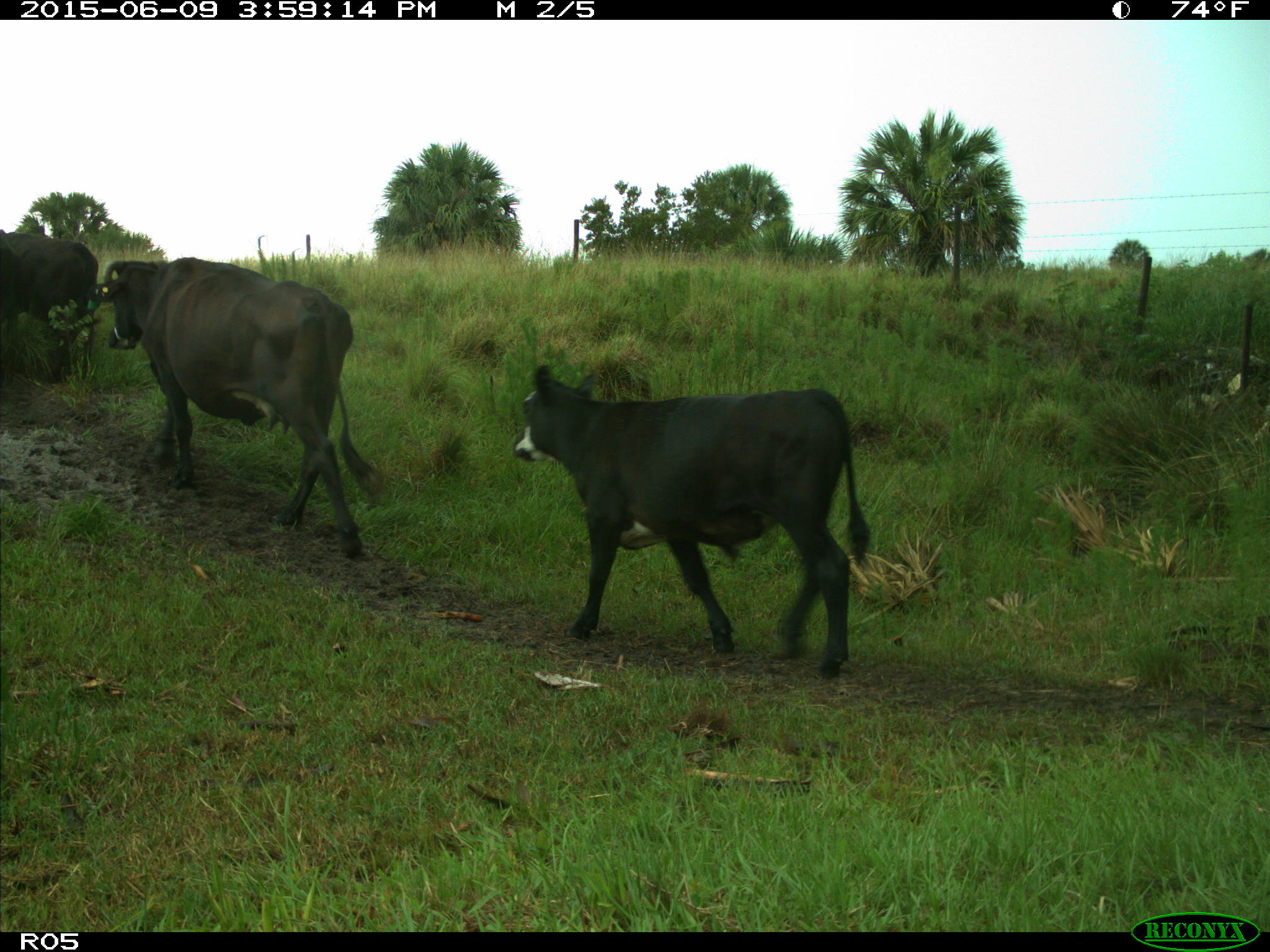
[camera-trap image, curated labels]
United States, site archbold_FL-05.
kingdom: Animalia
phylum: Chordata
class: Mammalia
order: Artiodactyla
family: Bovidae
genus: Bos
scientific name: Bos taurus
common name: domestic cow